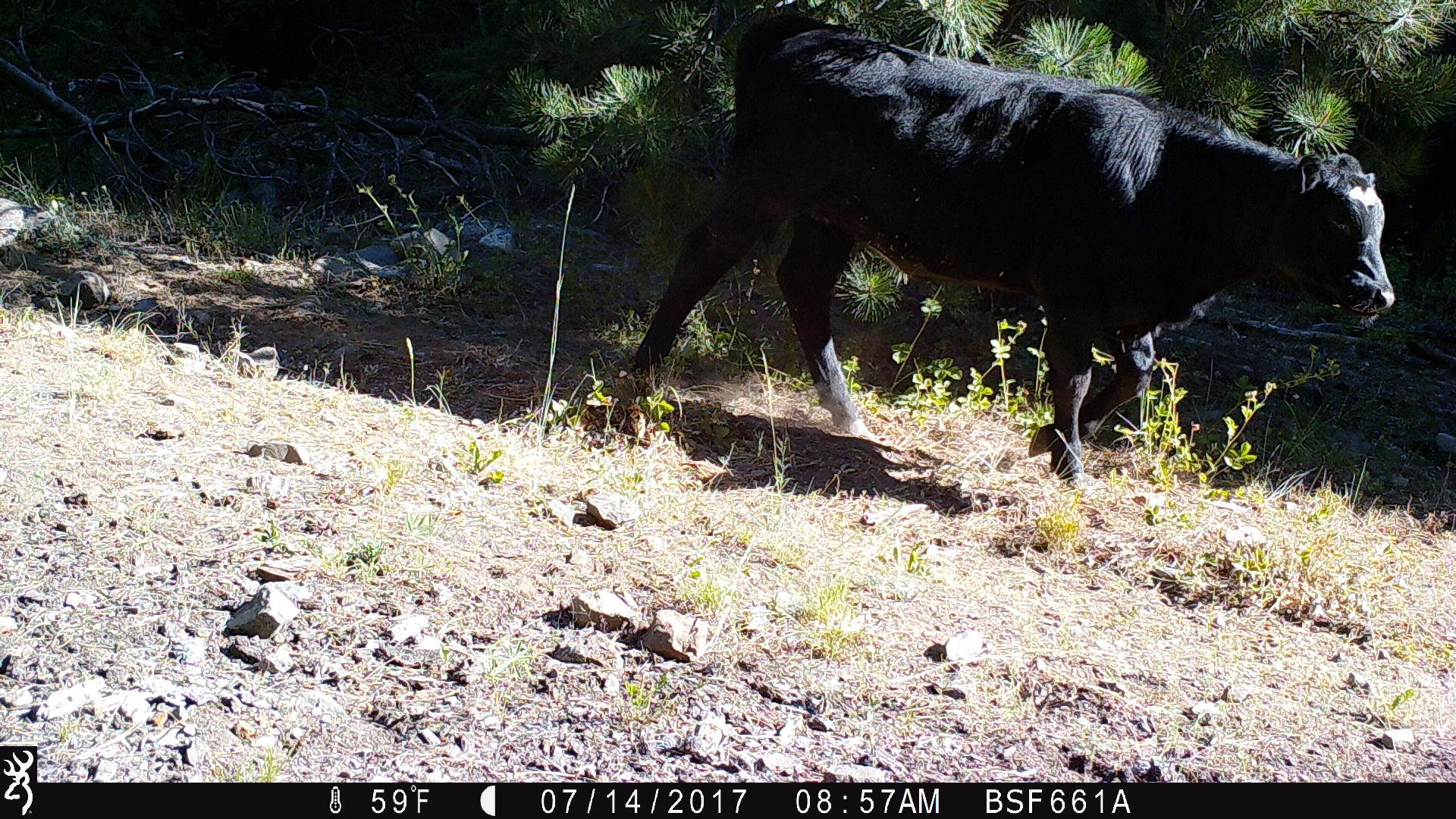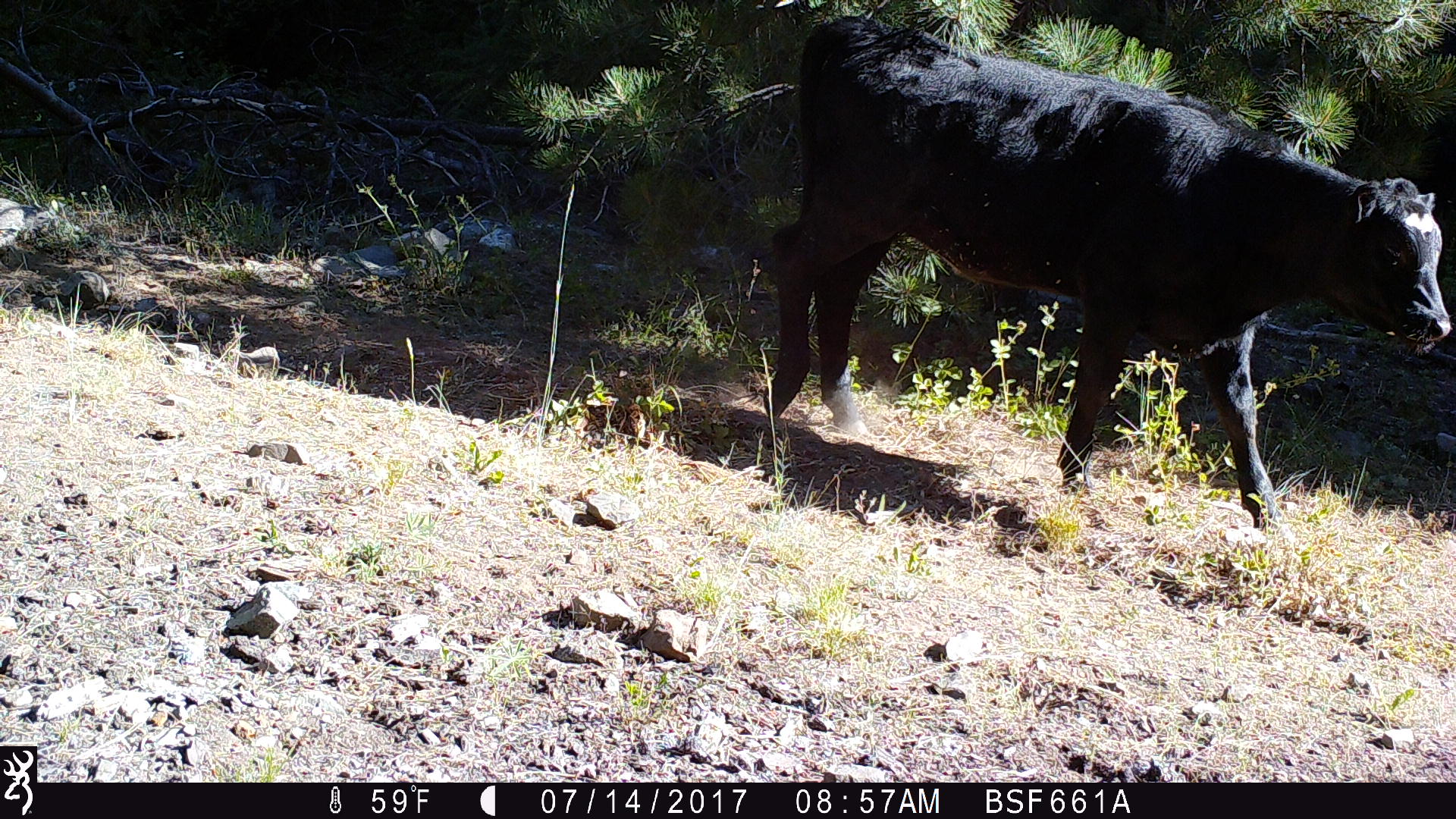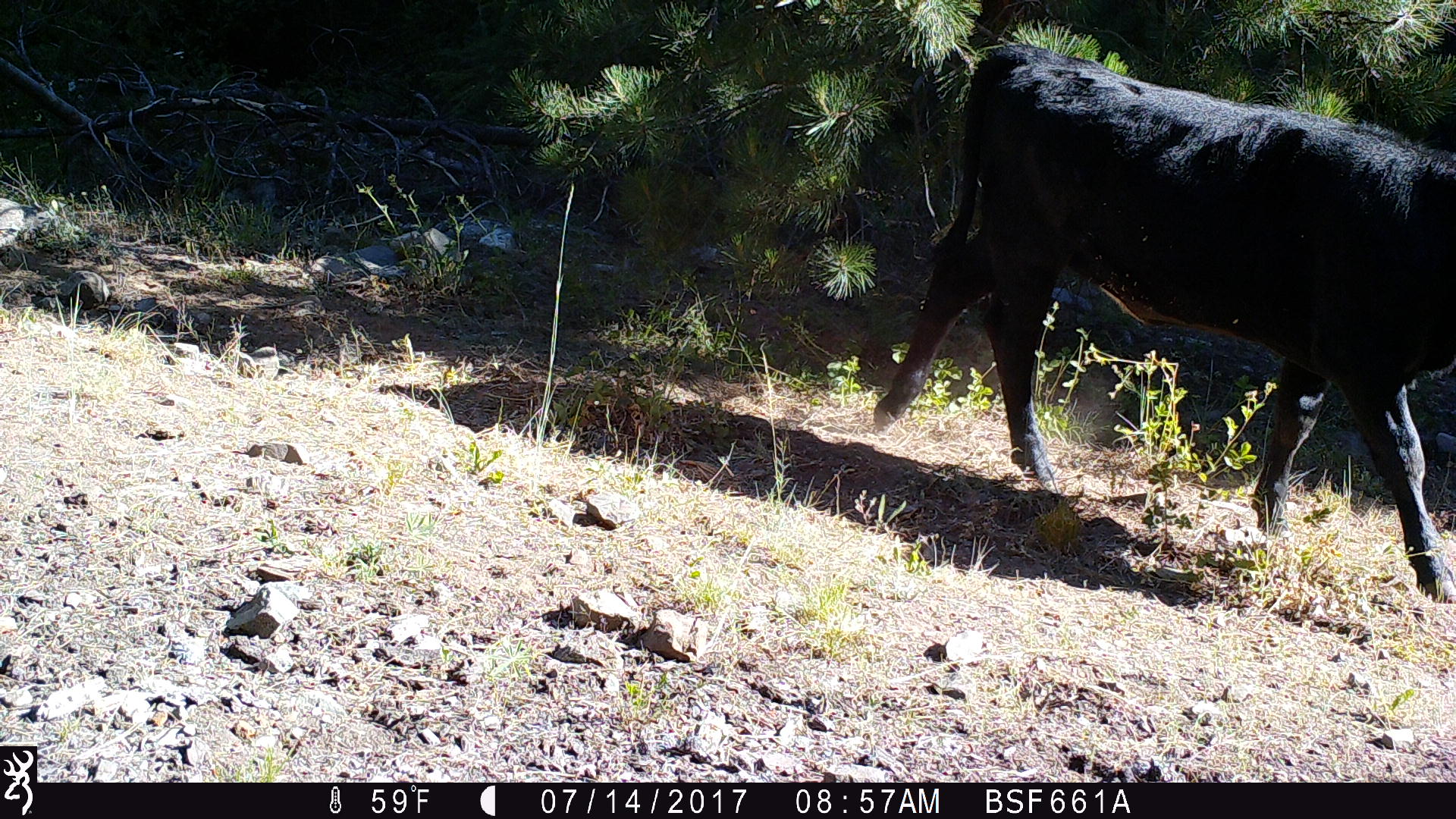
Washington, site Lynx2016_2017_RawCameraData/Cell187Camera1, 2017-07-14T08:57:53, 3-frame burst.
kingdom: Animalia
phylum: Chordata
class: Mammalia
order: Artiodactyla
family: Bovidae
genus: Bos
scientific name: Bos taurus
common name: domestic cattle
Domestic cattle (Bos taurus). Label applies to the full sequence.